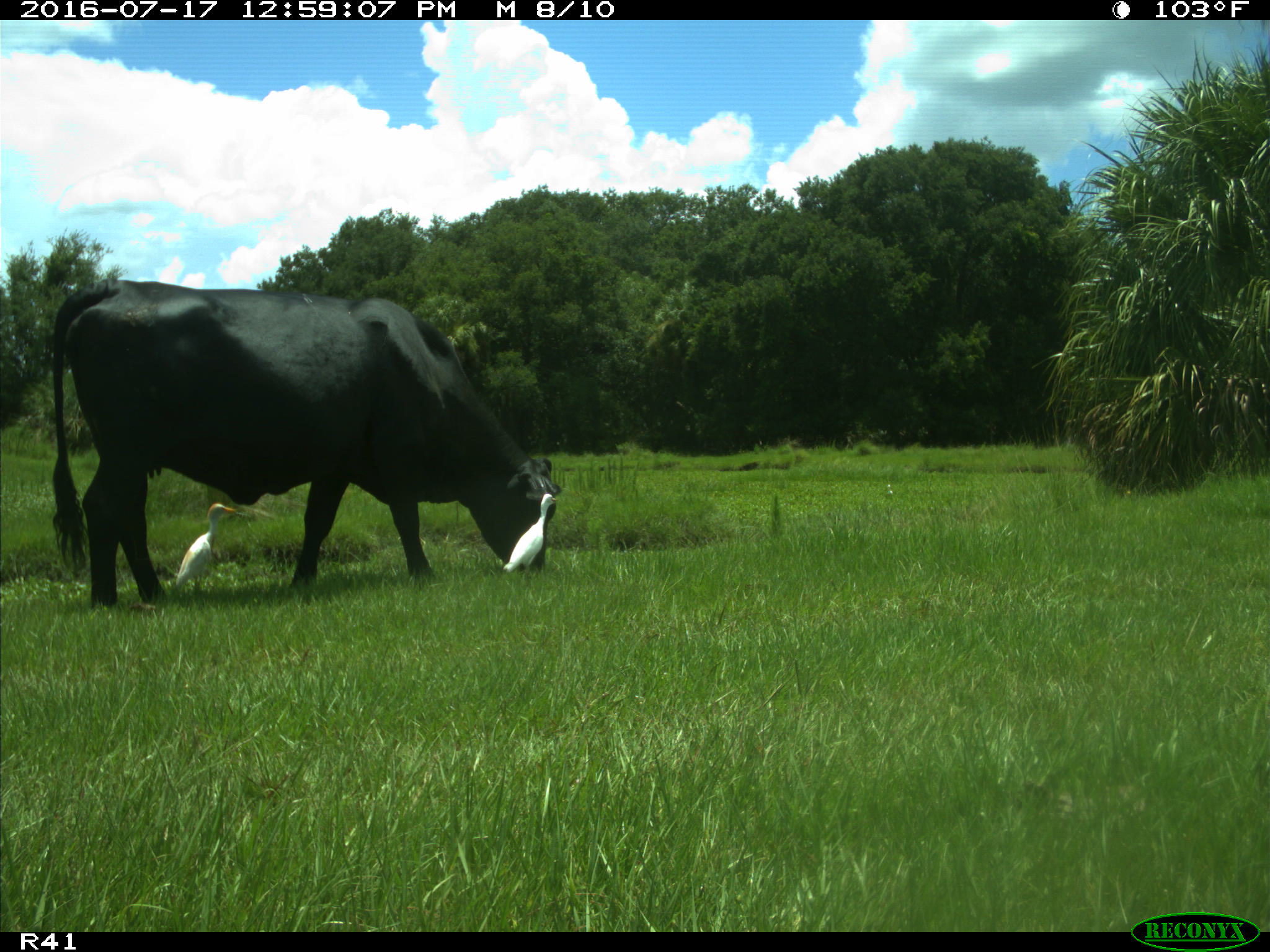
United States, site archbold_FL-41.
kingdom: Animalia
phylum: Chordata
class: Mammalia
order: Artiodactyla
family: Bovidae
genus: Bos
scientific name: Bos taurus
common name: domestic cow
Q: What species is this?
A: Bos taurus (domestic cow).